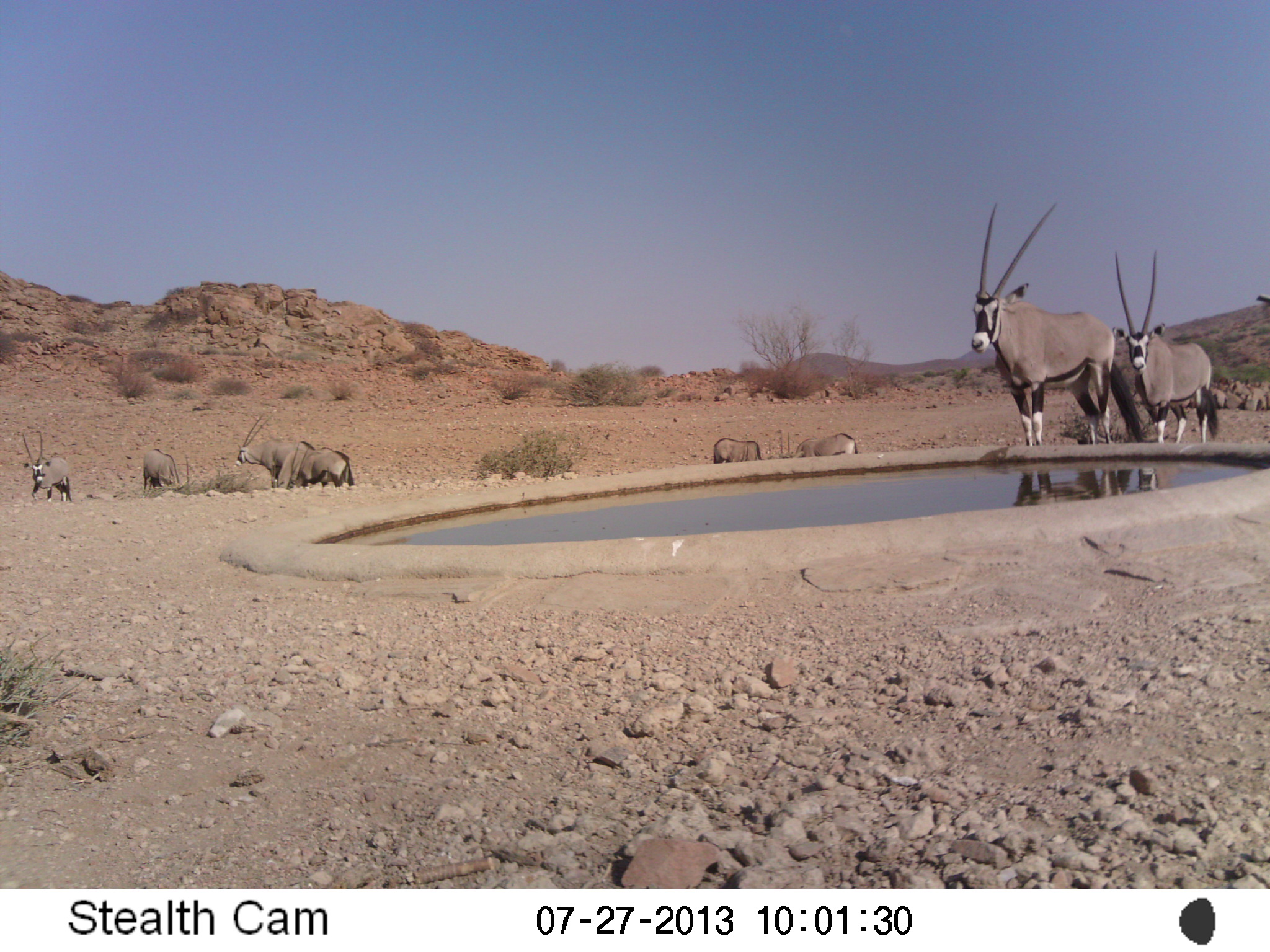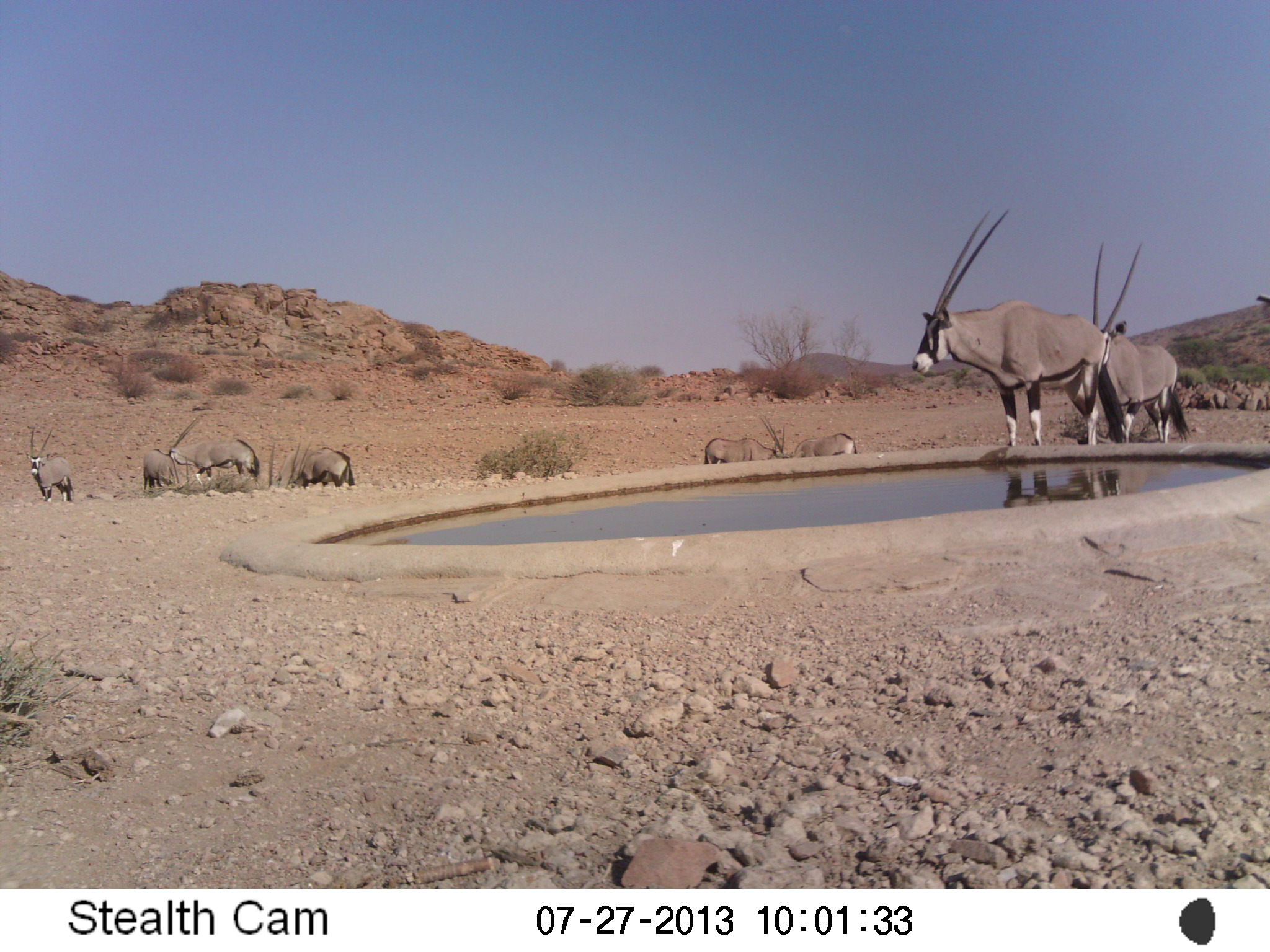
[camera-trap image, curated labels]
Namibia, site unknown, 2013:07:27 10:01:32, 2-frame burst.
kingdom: Animalia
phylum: Chordata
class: Mammalia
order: Artiodactyla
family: Bovidae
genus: Oryx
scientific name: Oryx gazella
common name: gemsbok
Oryx gazella (gemsbok).